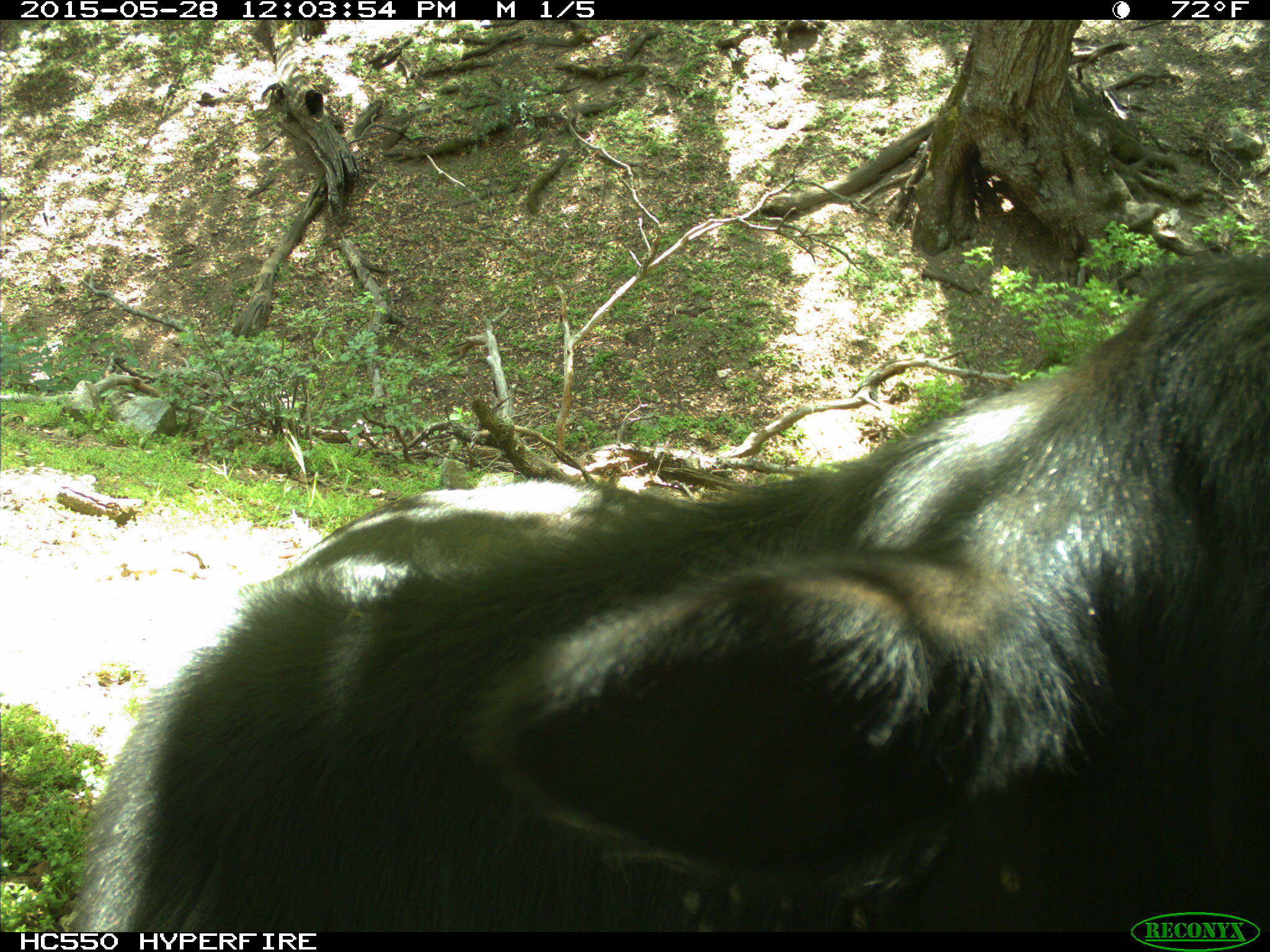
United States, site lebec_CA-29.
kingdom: Animalia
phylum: Chordata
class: Mammalia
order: Artiodactyla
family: Bovidae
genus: Bos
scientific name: Bos taurus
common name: domestic cow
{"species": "Bos taurus (domestic cow)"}